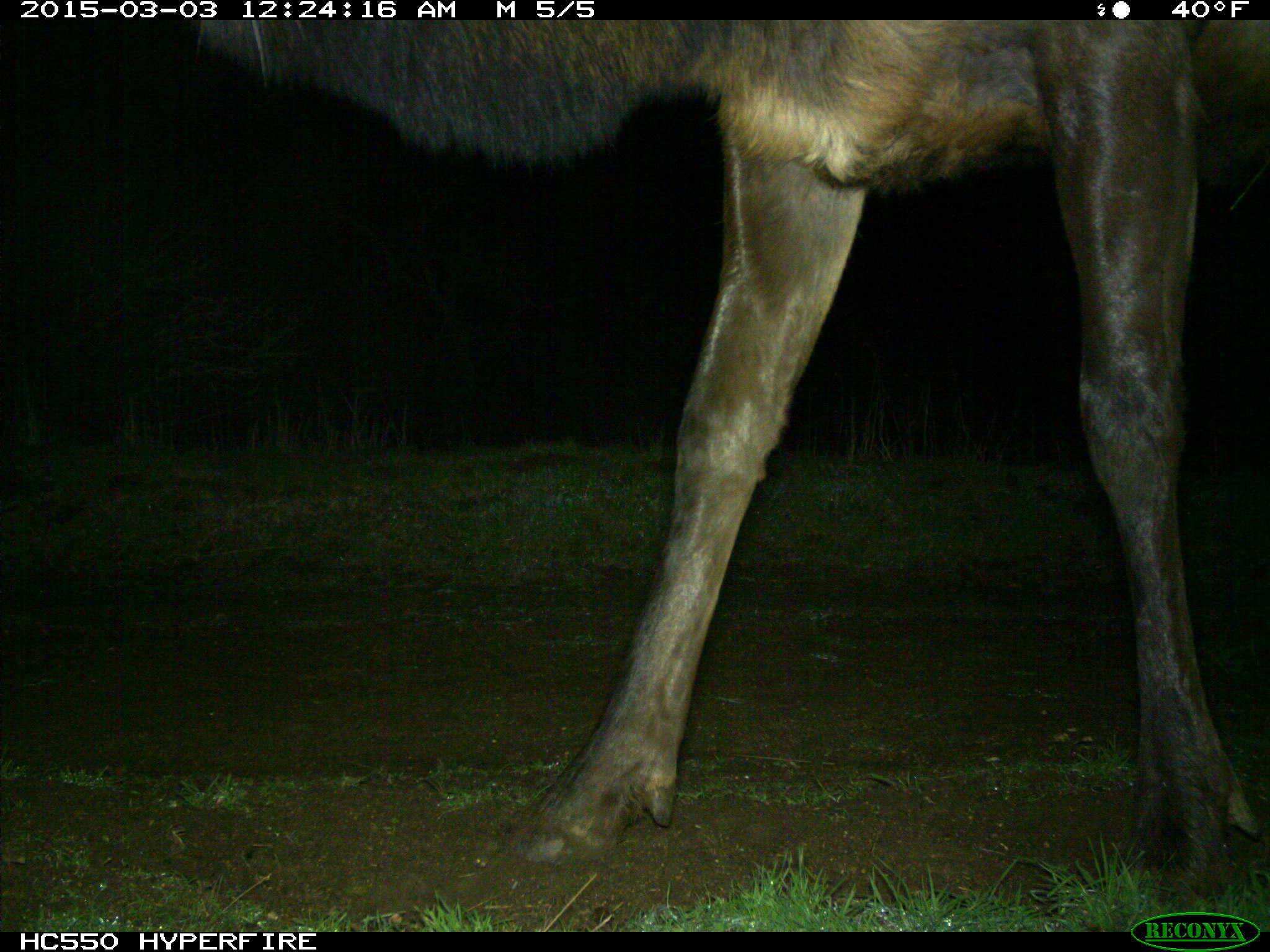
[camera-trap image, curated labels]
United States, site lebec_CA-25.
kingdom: Animalia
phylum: Chordata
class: Mammalia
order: Artiodactyla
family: Cervidae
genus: Cervus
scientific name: Cervus canadensis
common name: elk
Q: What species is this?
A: Cervus canadensis (elk).